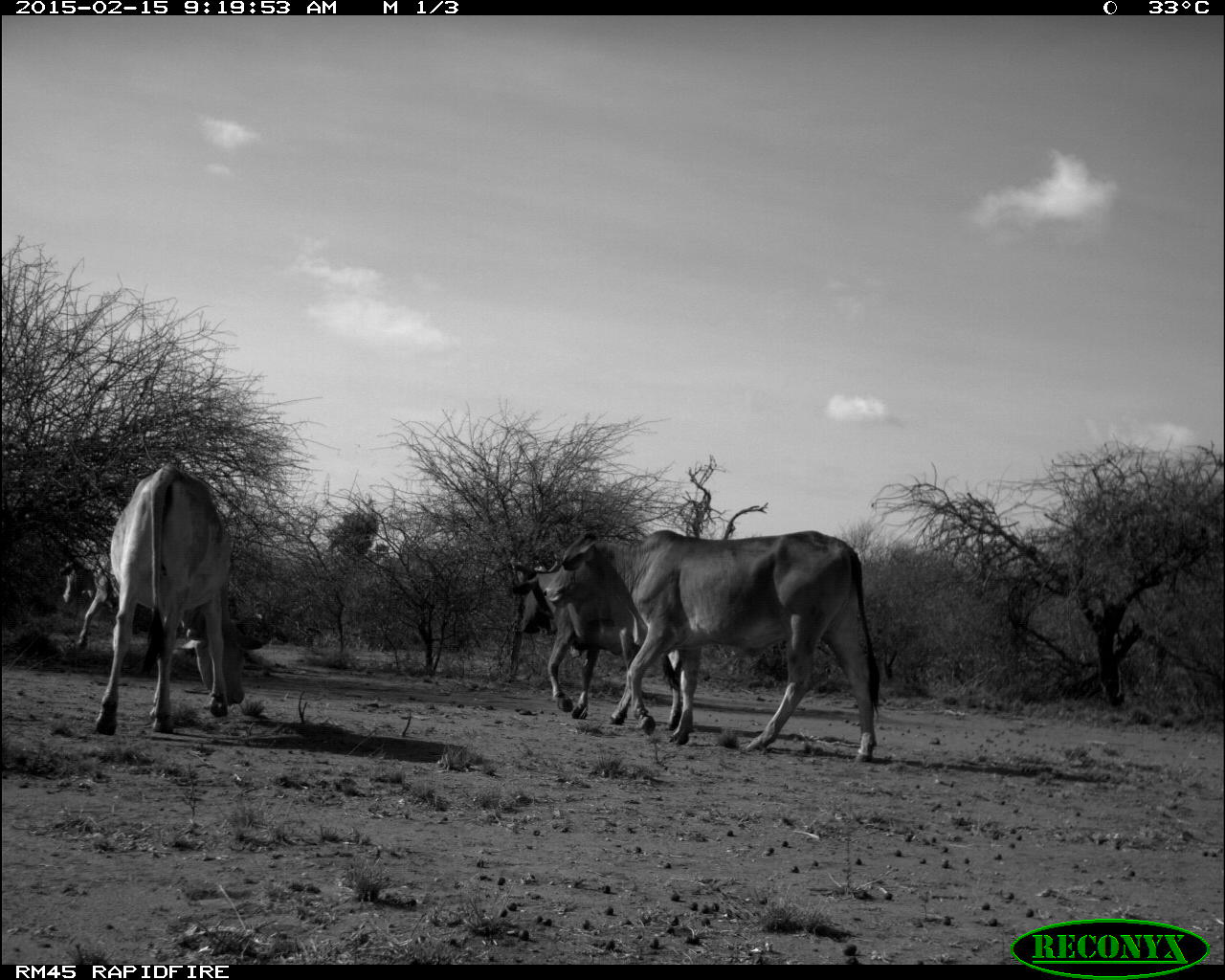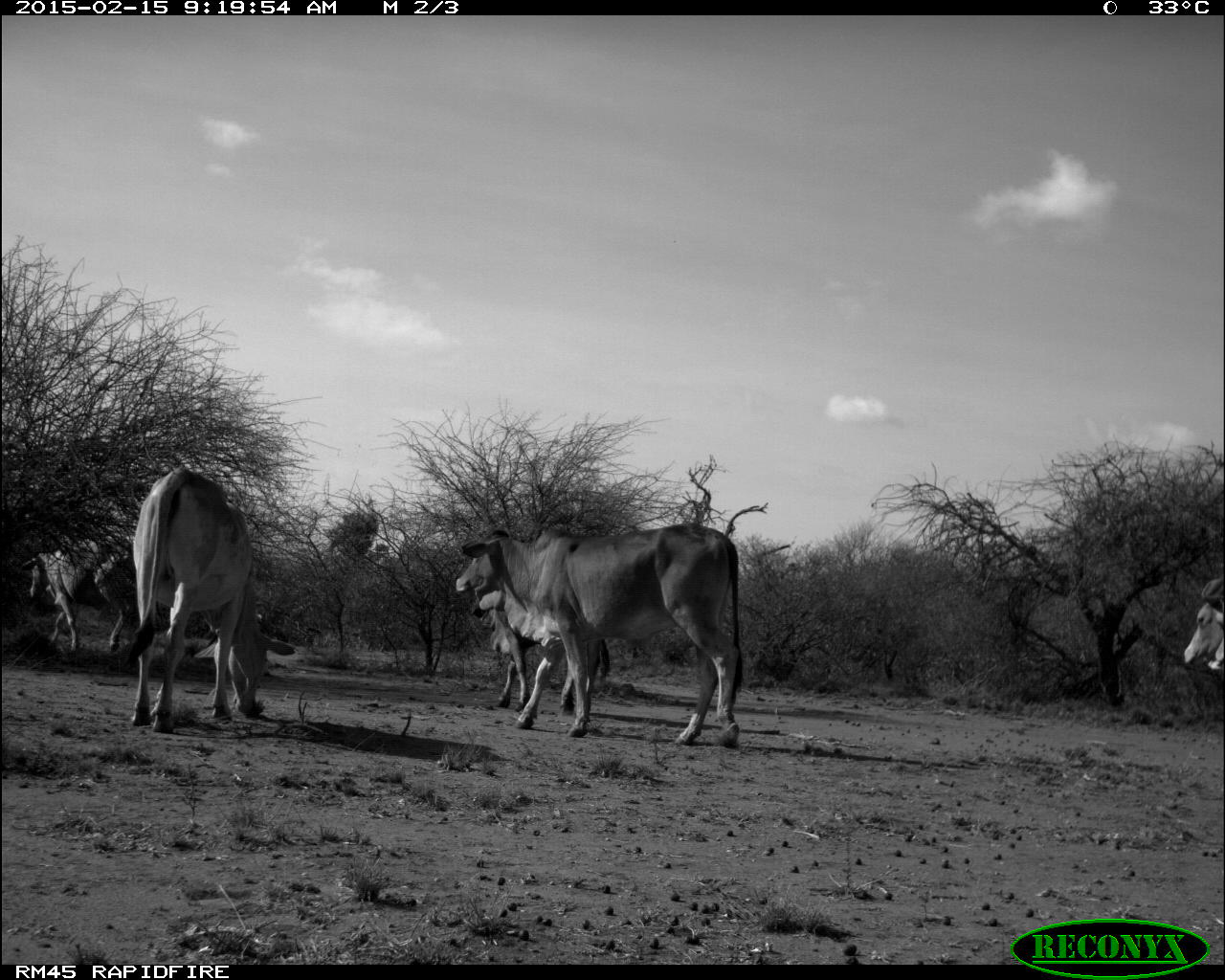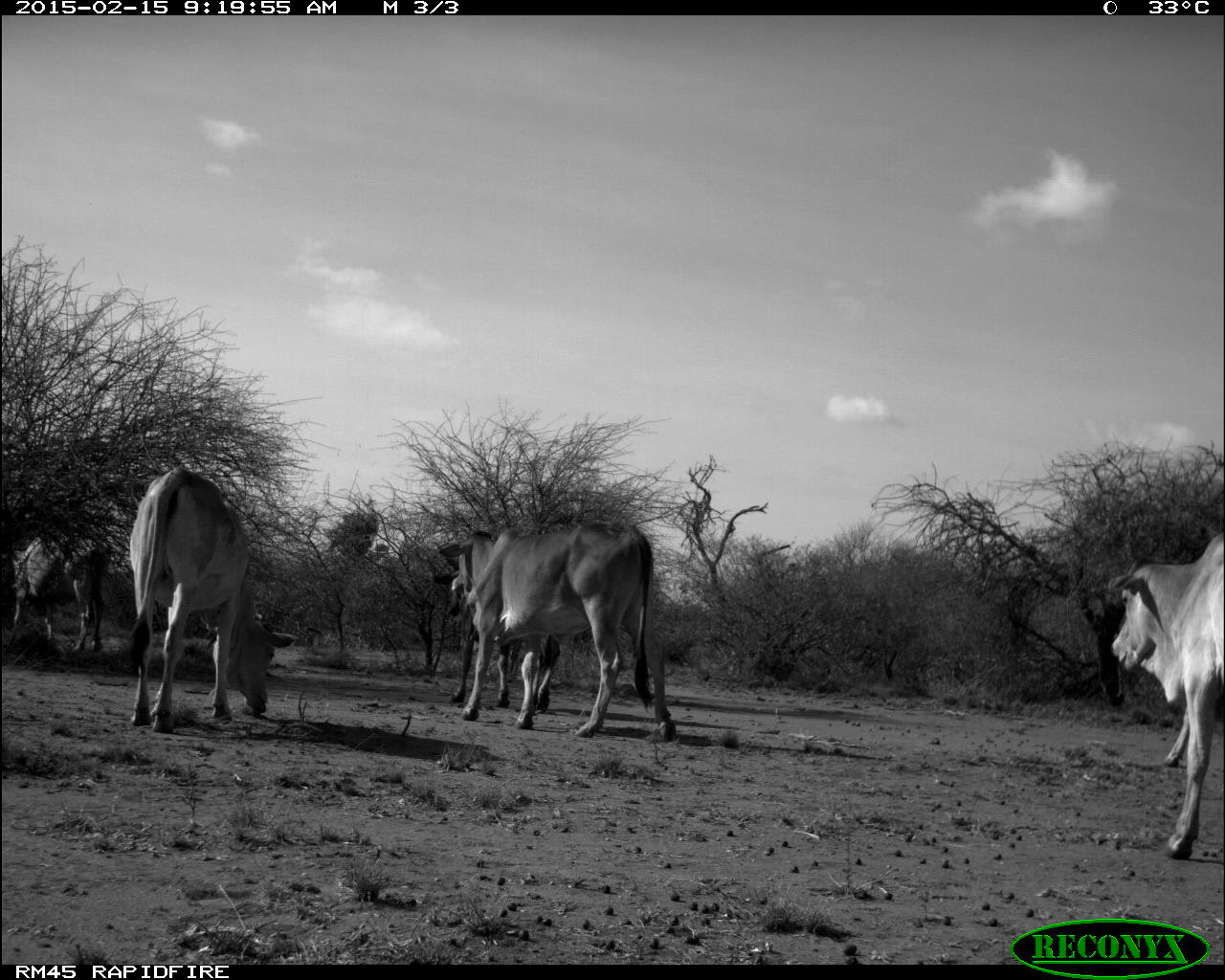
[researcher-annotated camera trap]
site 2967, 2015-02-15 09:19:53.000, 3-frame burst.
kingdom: Animalia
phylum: Chordata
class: Mammalia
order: Artiodactyla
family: Bovidae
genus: Bos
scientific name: Bos taurus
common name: domestic cattle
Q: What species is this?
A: Bos taurus (domestic cattle).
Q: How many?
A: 10.